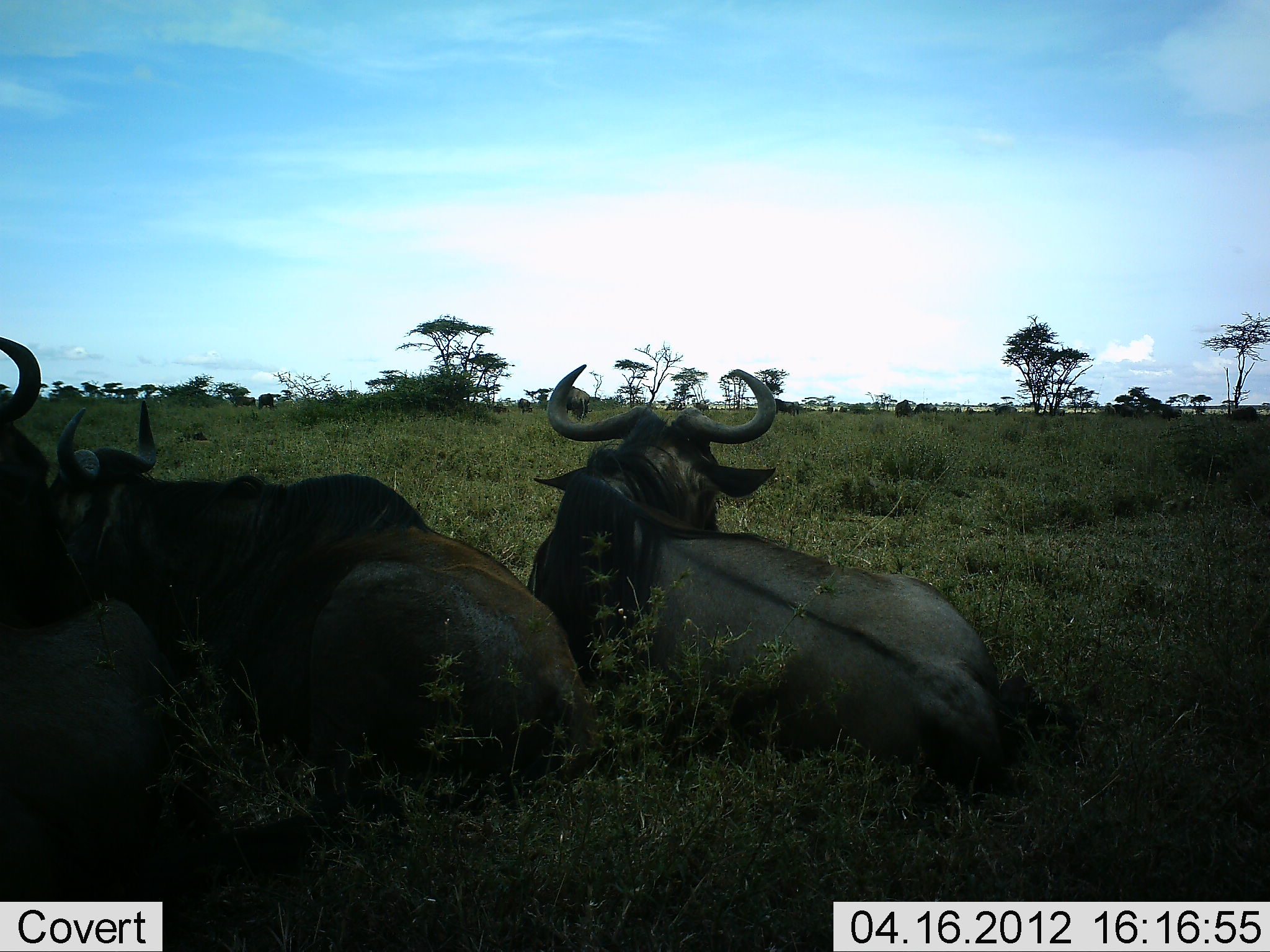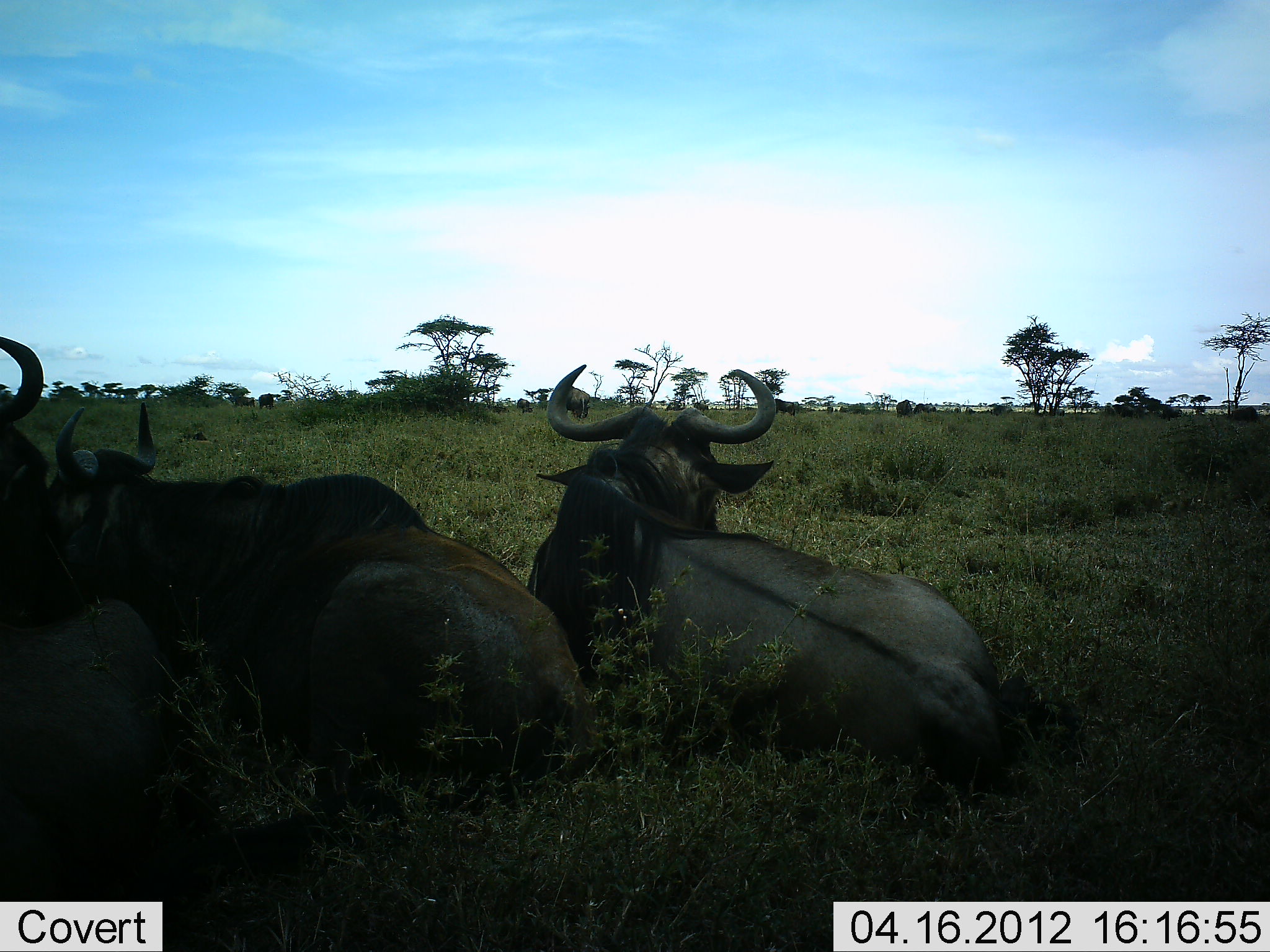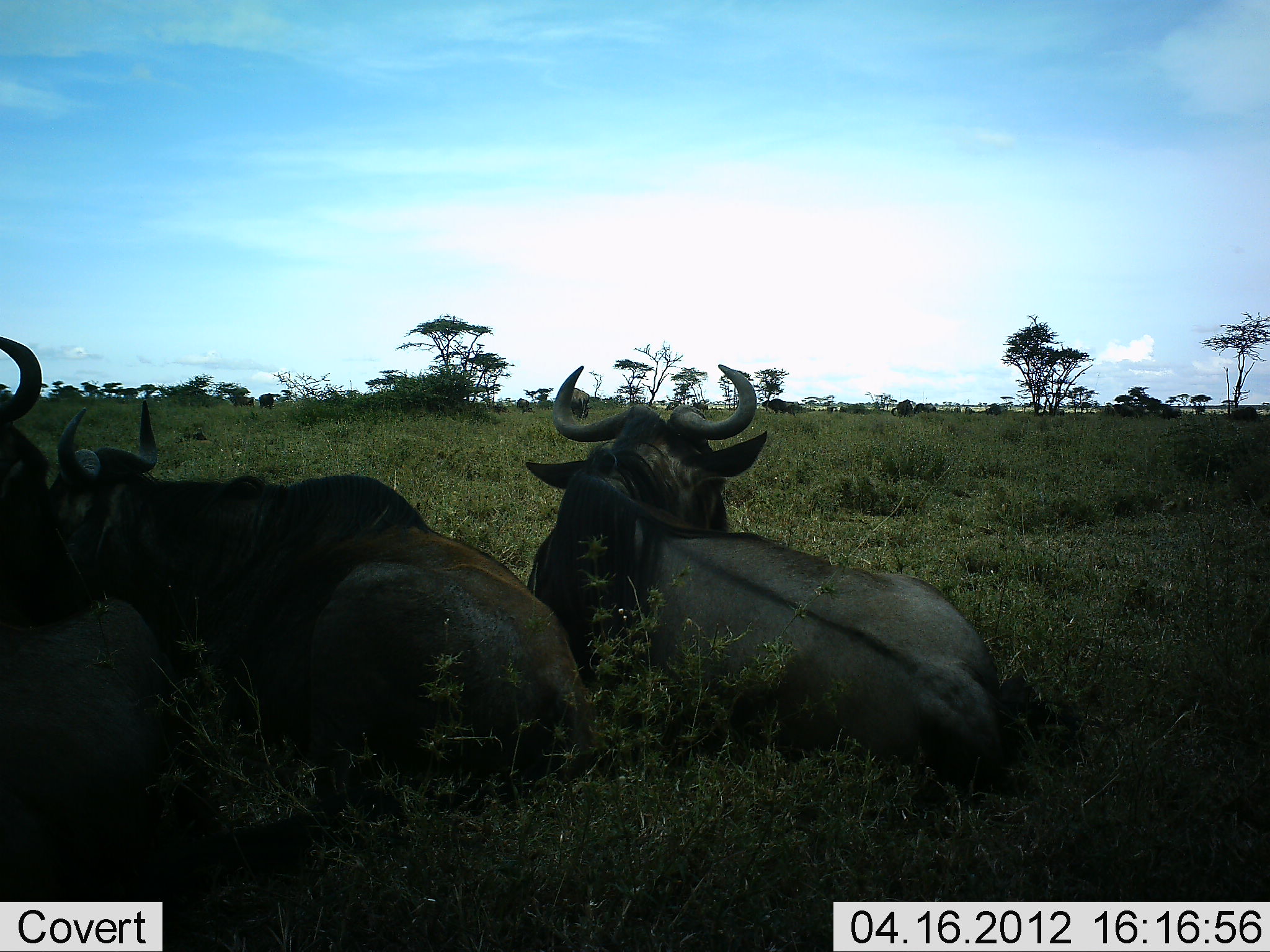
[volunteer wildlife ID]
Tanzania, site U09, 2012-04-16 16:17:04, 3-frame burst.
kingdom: Animalia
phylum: Chordata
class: Mammalia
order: Artiodactyla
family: Bovidae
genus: Connochaetes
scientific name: Connochaetes taurinus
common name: blue wildebeest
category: wildebeest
Wildebeest (blue wildebeest) (Connochaetes taurinus), count 3. Behavior (volunteer vote fractions): standing 11%, resting 100%, moving 0%, interacting 0%. Young present (vote fraction): 0%. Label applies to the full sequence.